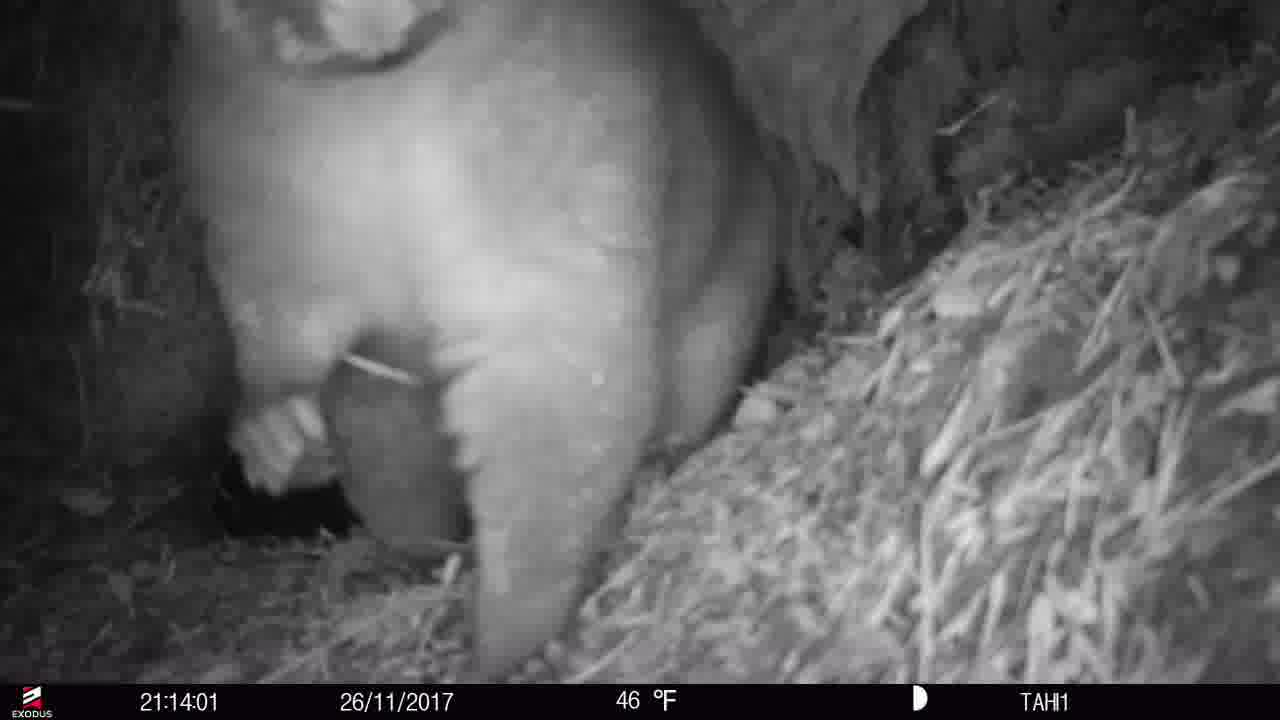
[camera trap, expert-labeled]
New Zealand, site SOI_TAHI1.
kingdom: Animalia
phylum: Chordata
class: Mammalia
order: Diprotodontia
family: Phalangeridae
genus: Trichosurus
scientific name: Trichosurus vulpecula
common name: common brushtail possum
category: possum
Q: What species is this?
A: Possum (common brushtail possum) (Trichosurus vulpecula).